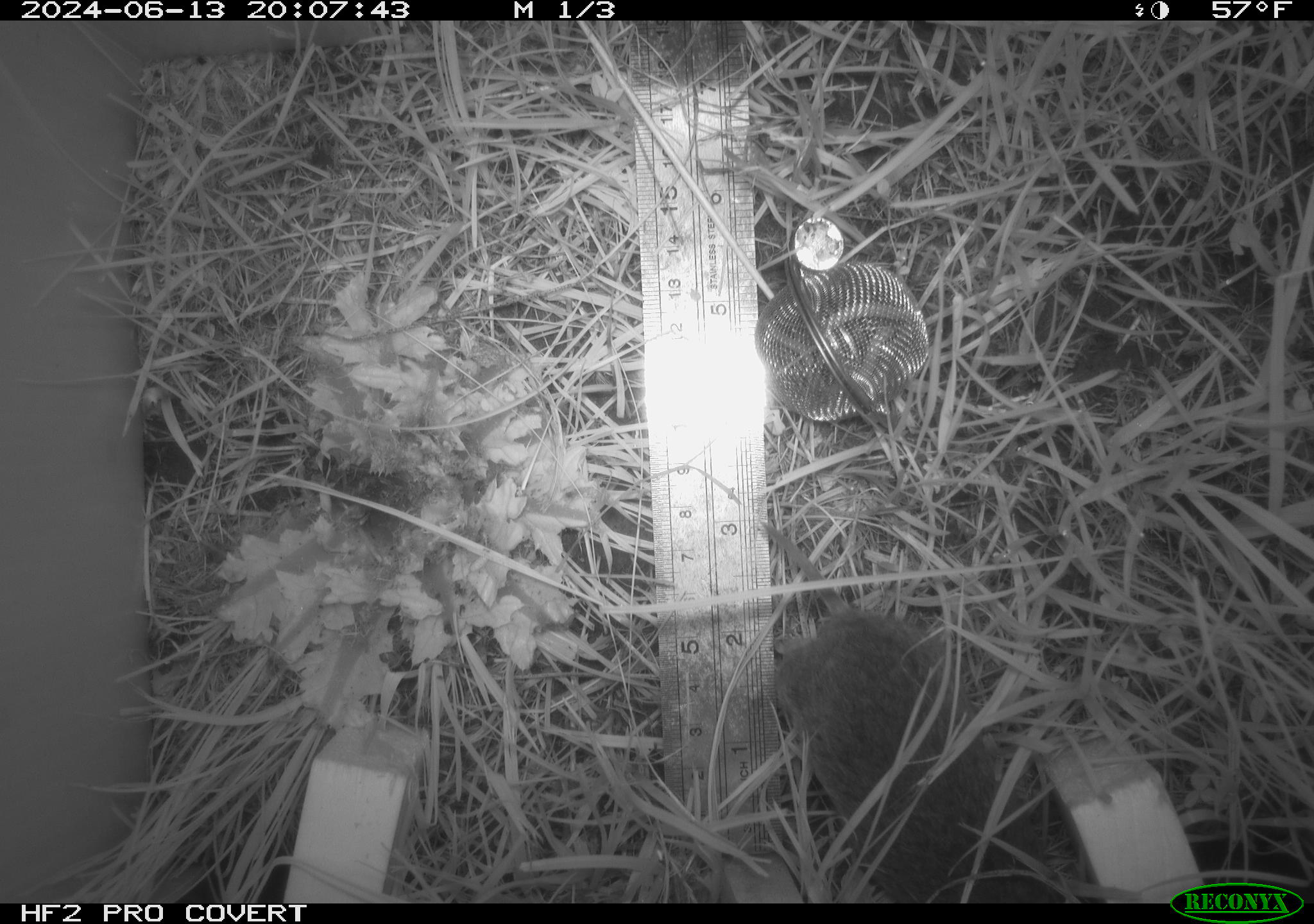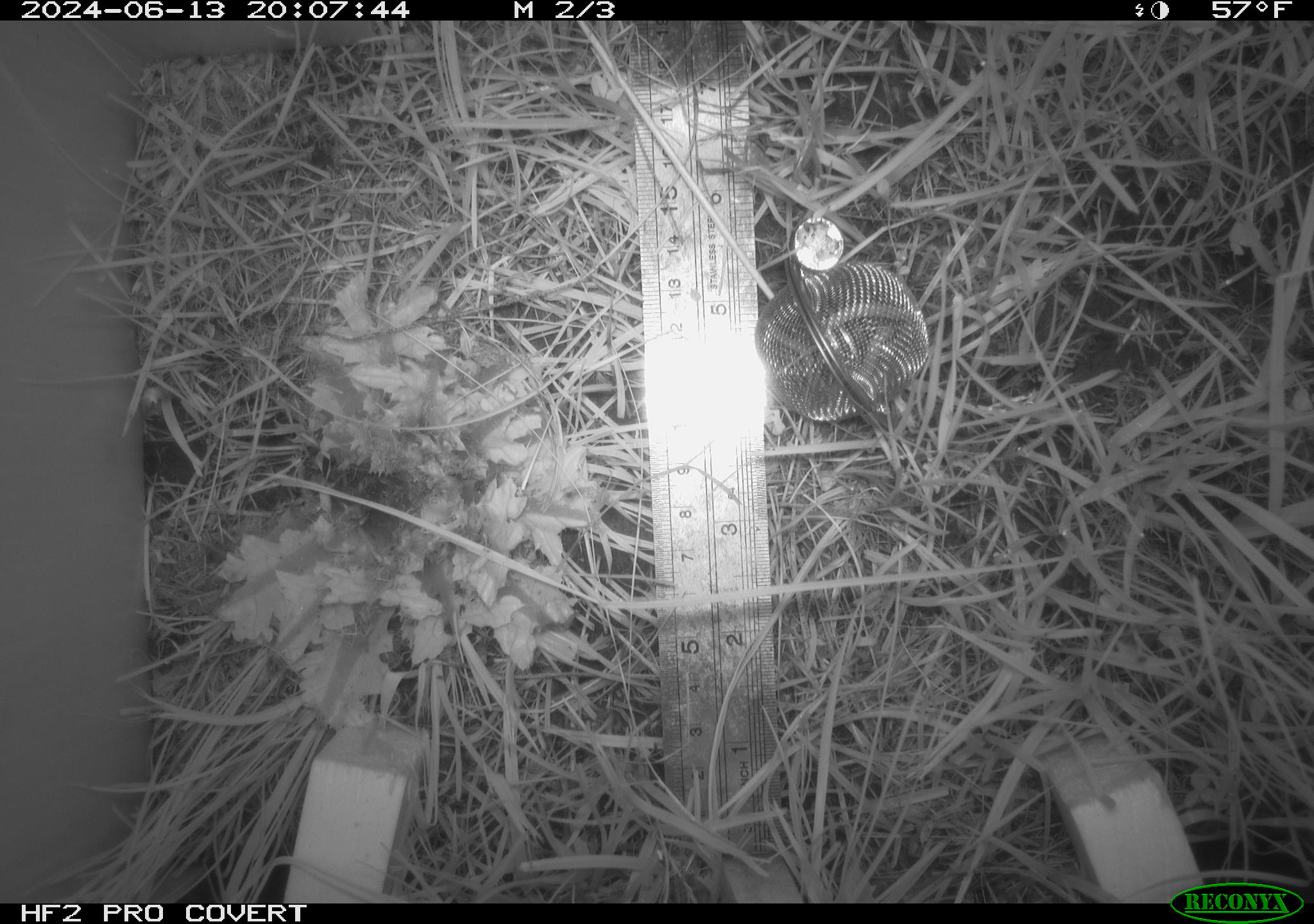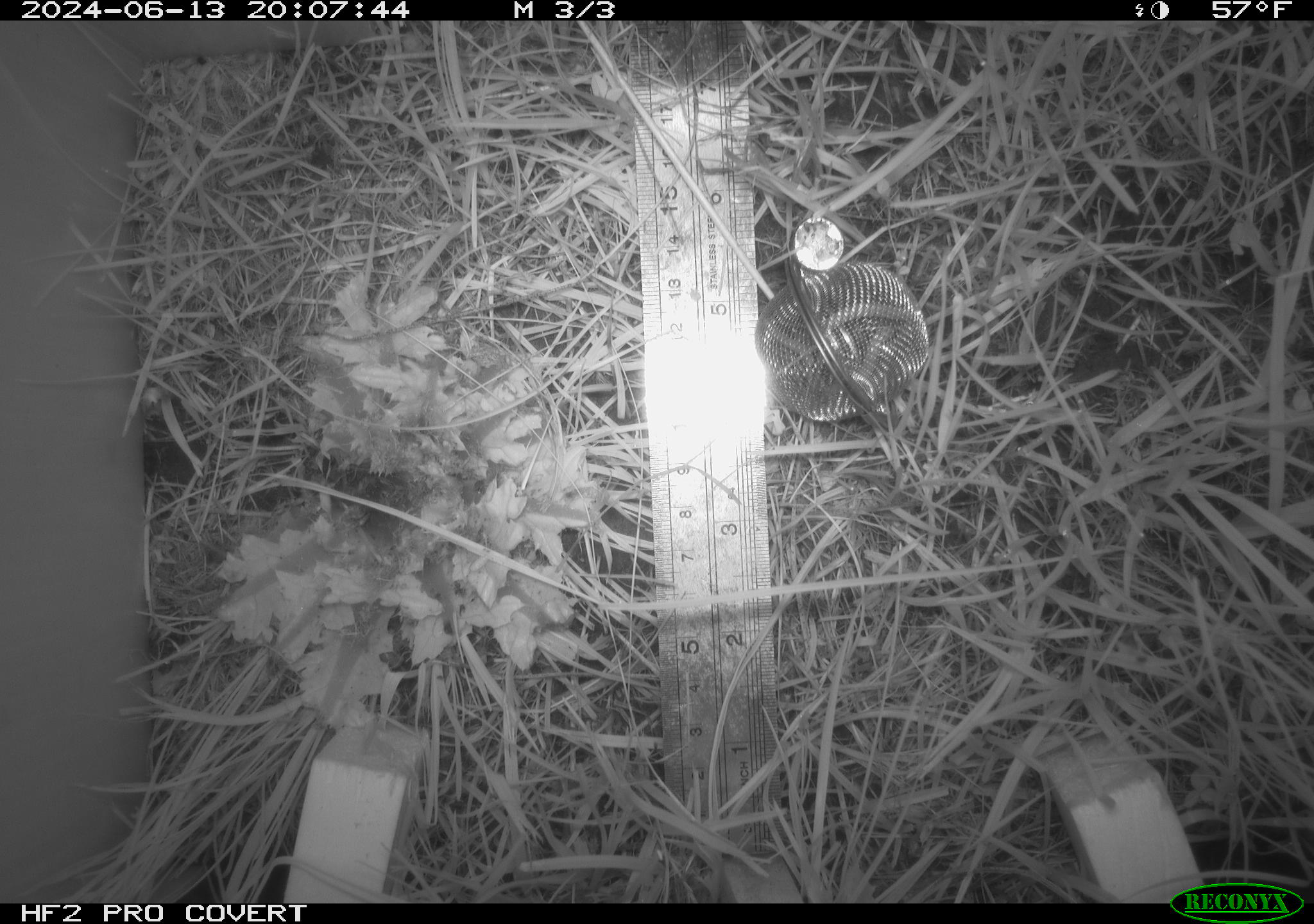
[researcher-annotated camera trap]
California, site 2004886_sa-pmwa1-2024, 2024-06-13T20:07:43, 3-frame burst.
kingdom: Animalia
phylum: Chordata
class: Mammalia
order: Rodentia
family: Cricetidae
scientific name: Arvicolinae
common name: voles, lemmings, and muskrats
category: arvicolinae subfamily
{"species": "arvicolinae subfamily (voles, lemmings, and muskrats) (Arvicolinae)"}